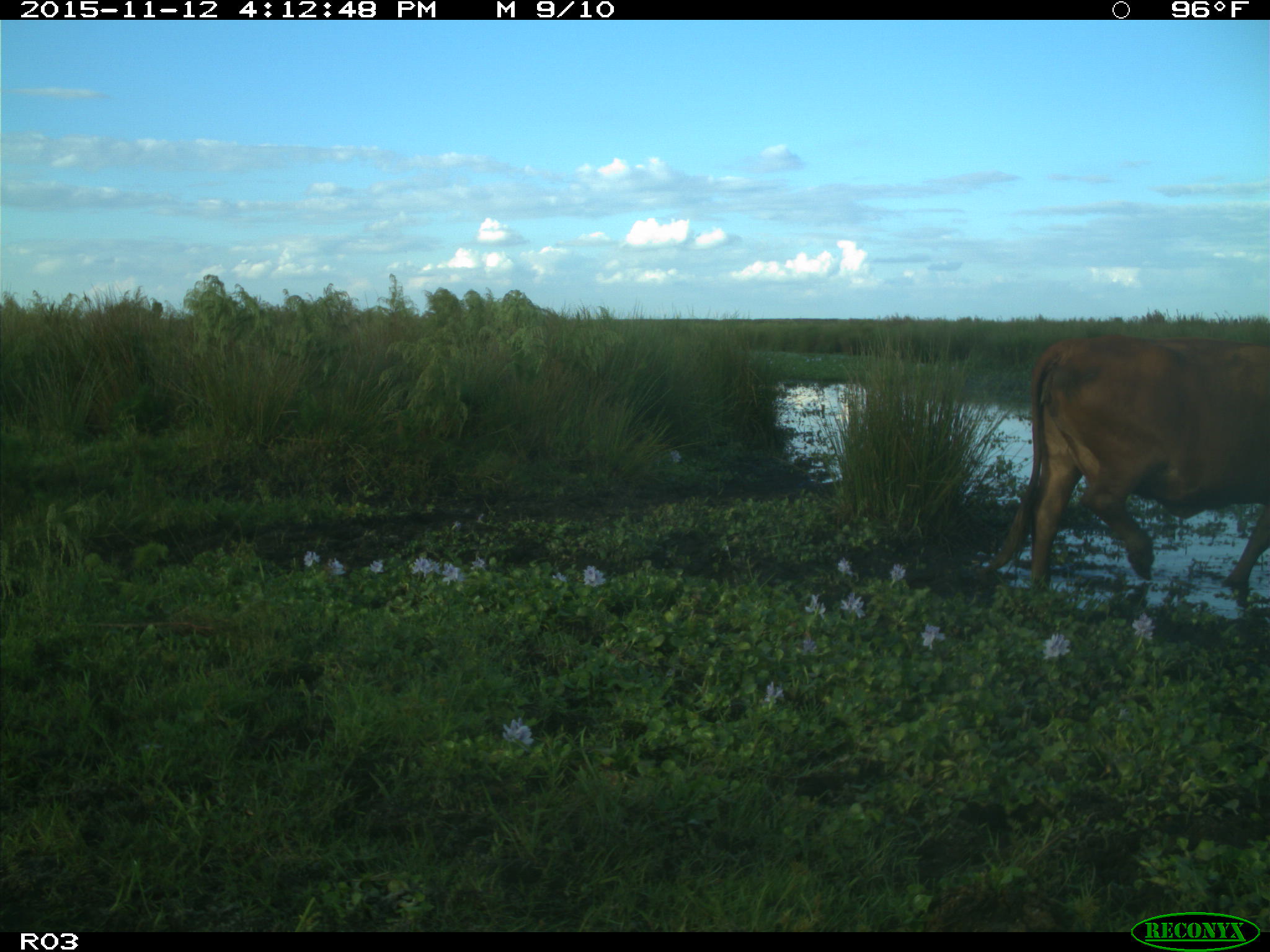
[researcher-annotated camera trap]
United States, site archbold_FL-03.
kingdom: Animalia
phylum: Chordata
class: Mammalia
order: Artiodactyla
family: Bovidae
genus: Bos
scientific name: Bos taurus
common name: domestic cow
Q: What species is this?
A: Bos taurus (domestic cow).